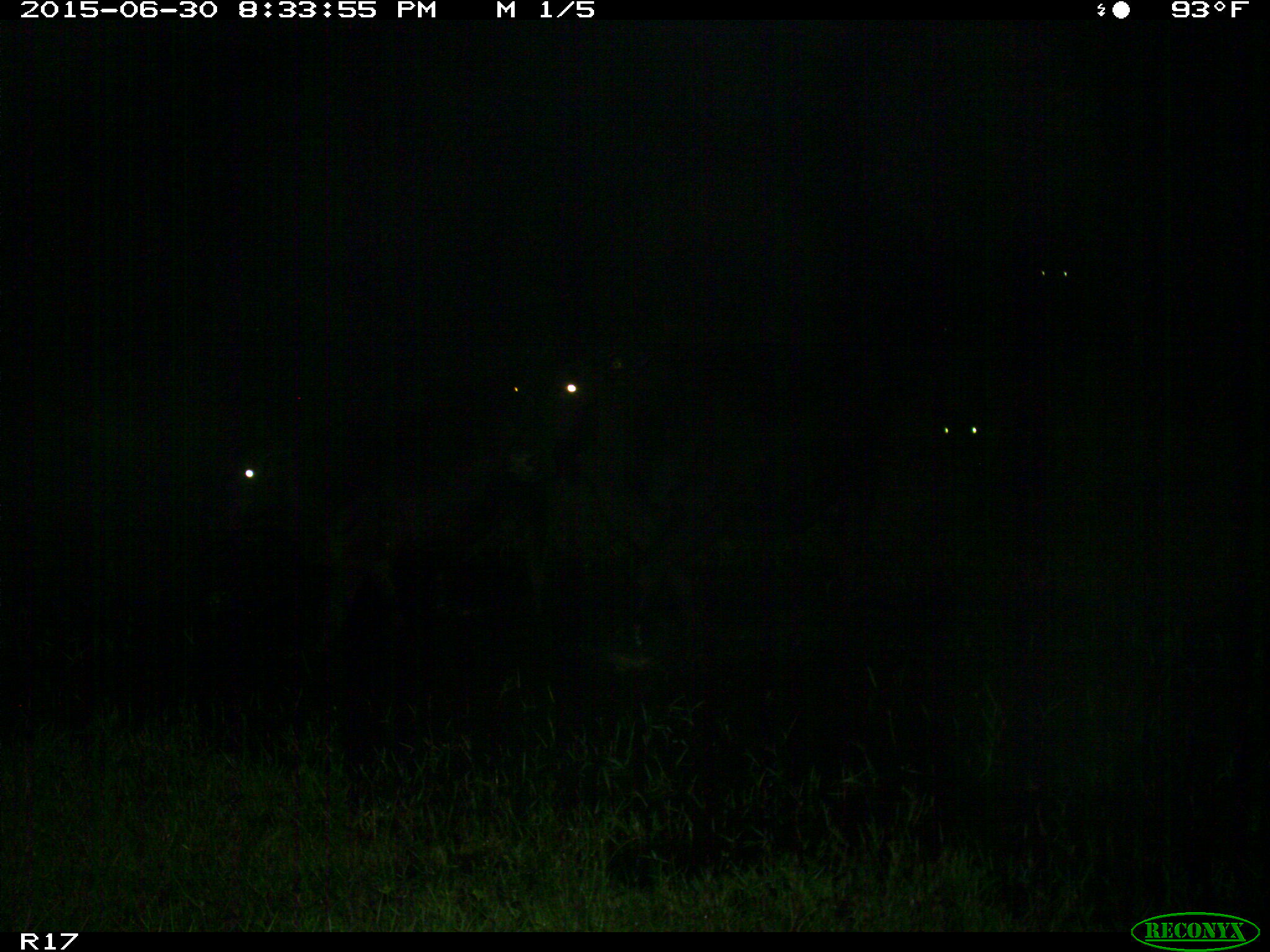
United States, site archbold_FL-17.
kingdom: Animalia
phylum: Chordata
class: Mammalia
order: Artiodactyla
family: Bovidae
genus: Bos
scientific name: Bos taurus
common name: domestic cow